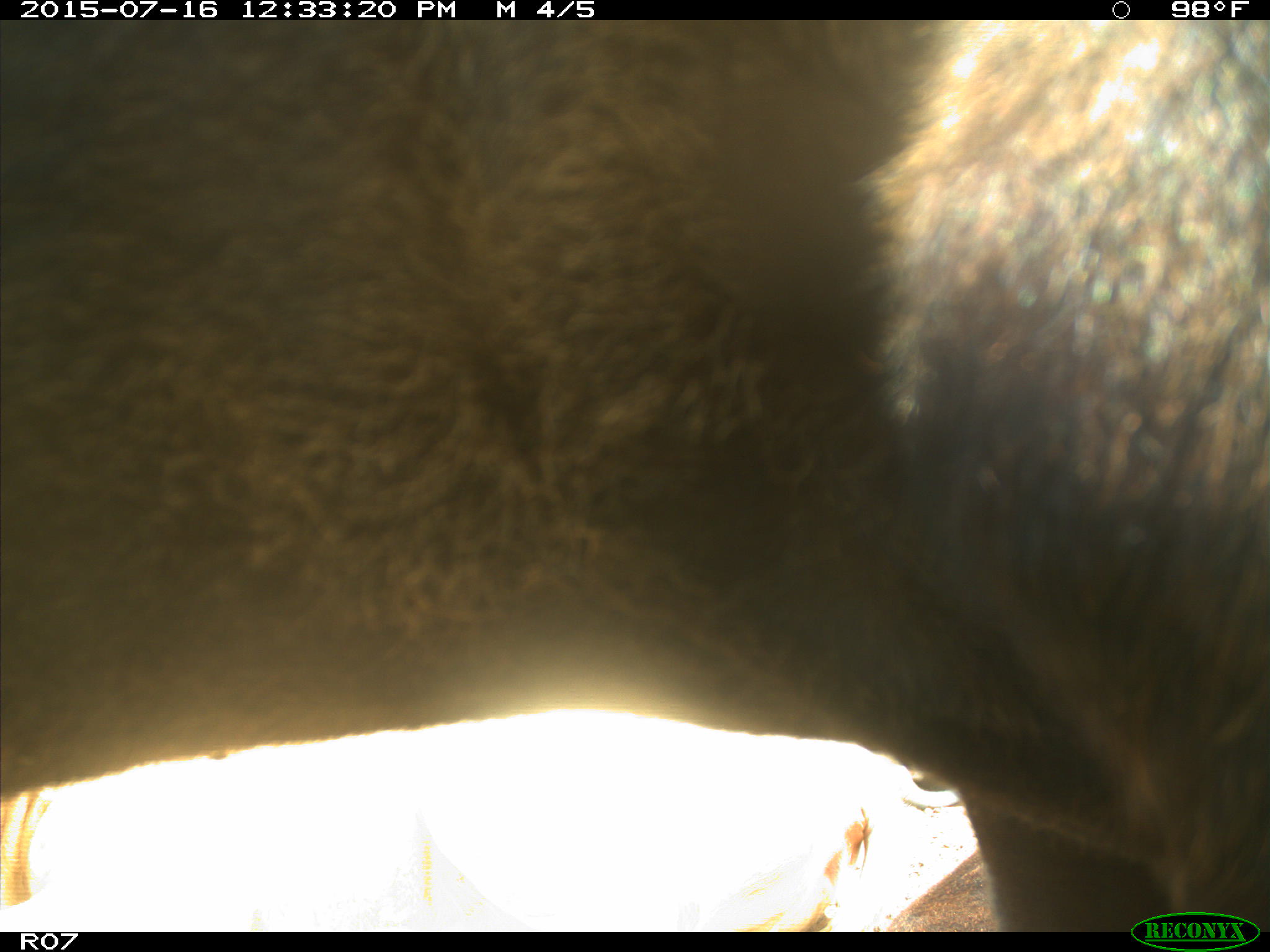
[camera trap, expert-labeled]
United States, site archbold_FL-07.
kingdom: Animalia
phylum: Chordata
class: Mammalia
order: Artiodactyla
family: Bovidae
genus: Bos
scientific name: Bos taurus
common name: domestic cow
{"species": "Bos taurus (domestic cow)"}